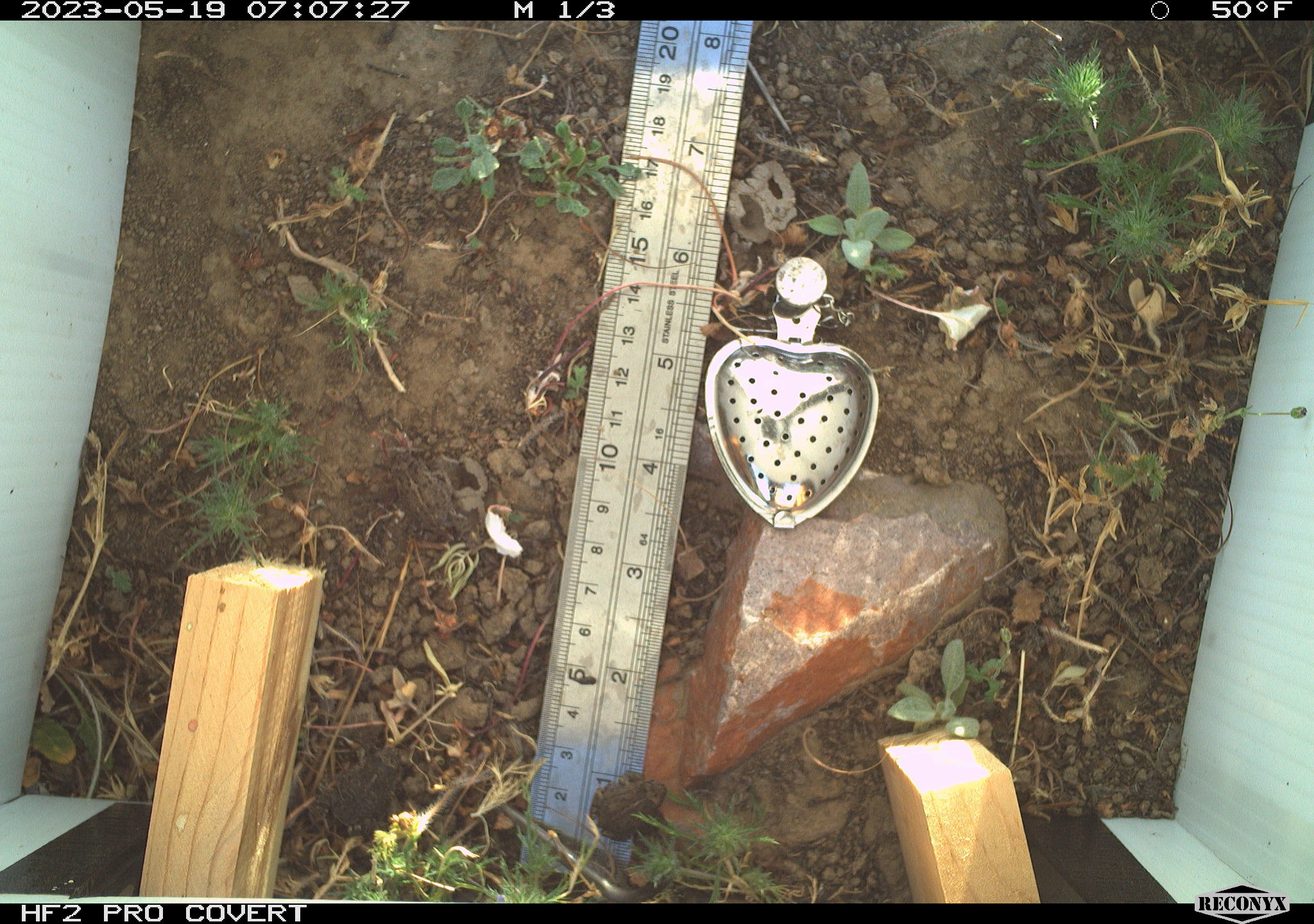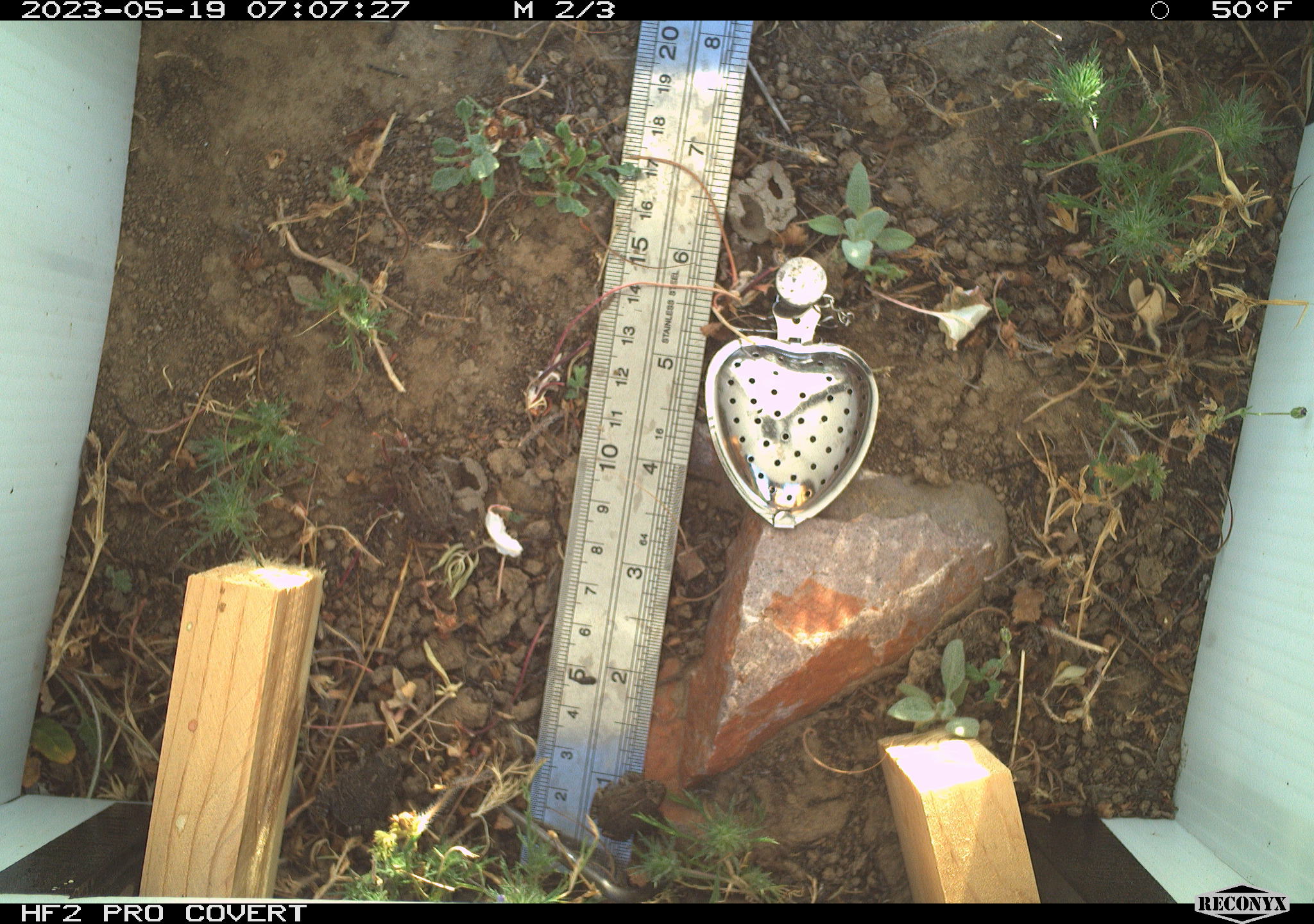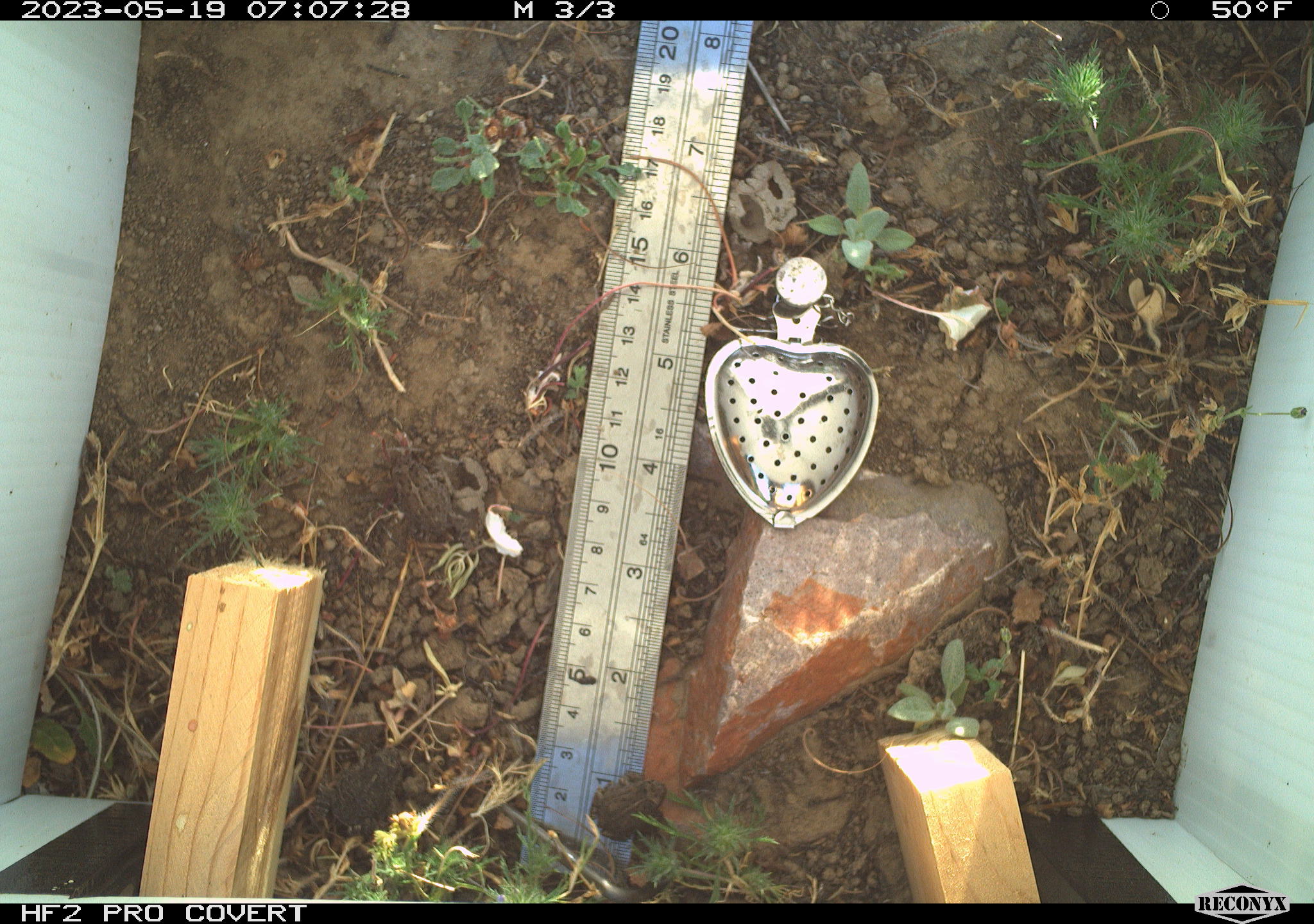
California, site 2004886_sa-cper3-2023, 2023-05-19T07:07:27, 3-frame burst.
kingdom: Animalia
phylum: Chordata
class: Amphibia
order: Anura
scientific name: Anura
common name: frogs